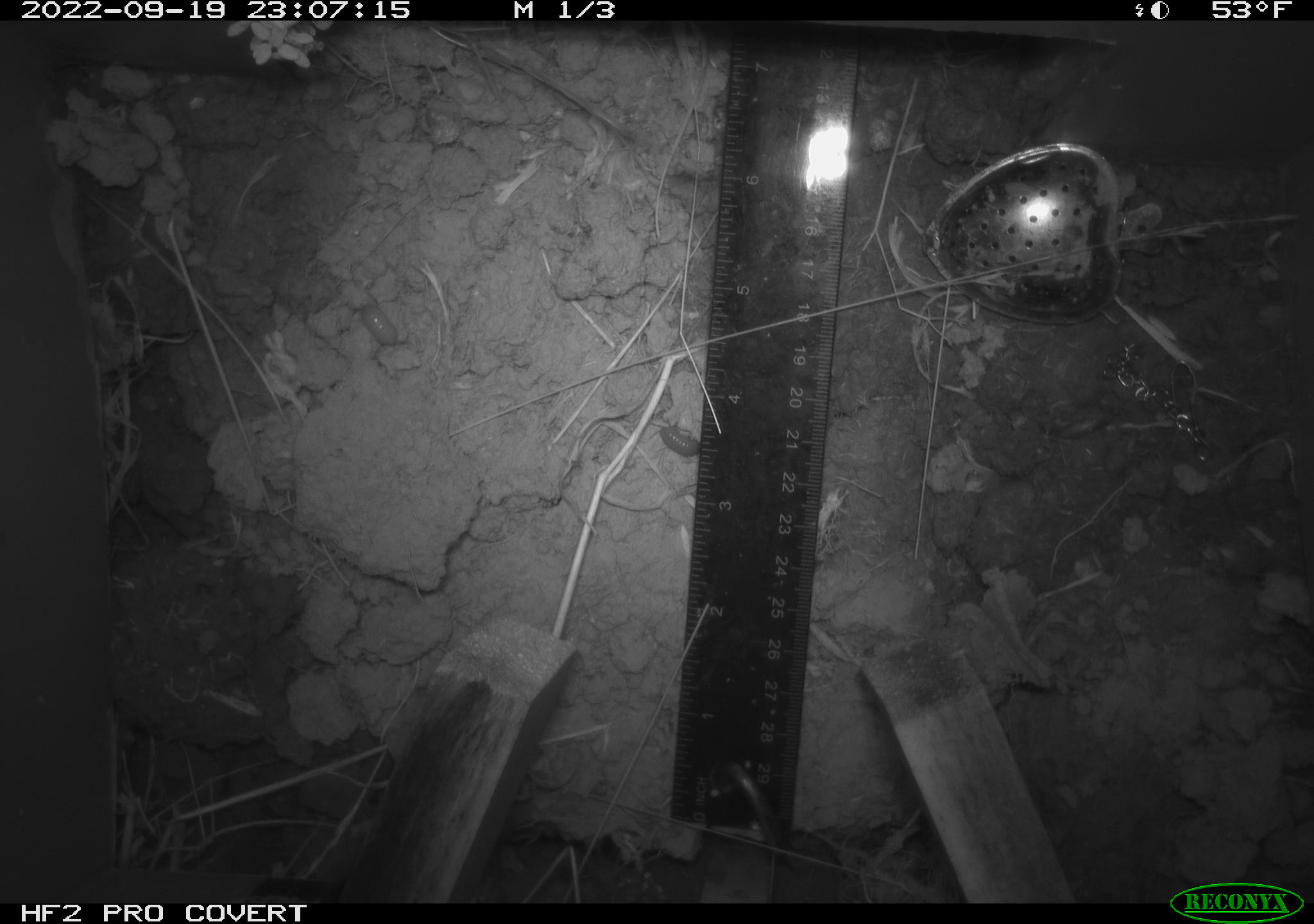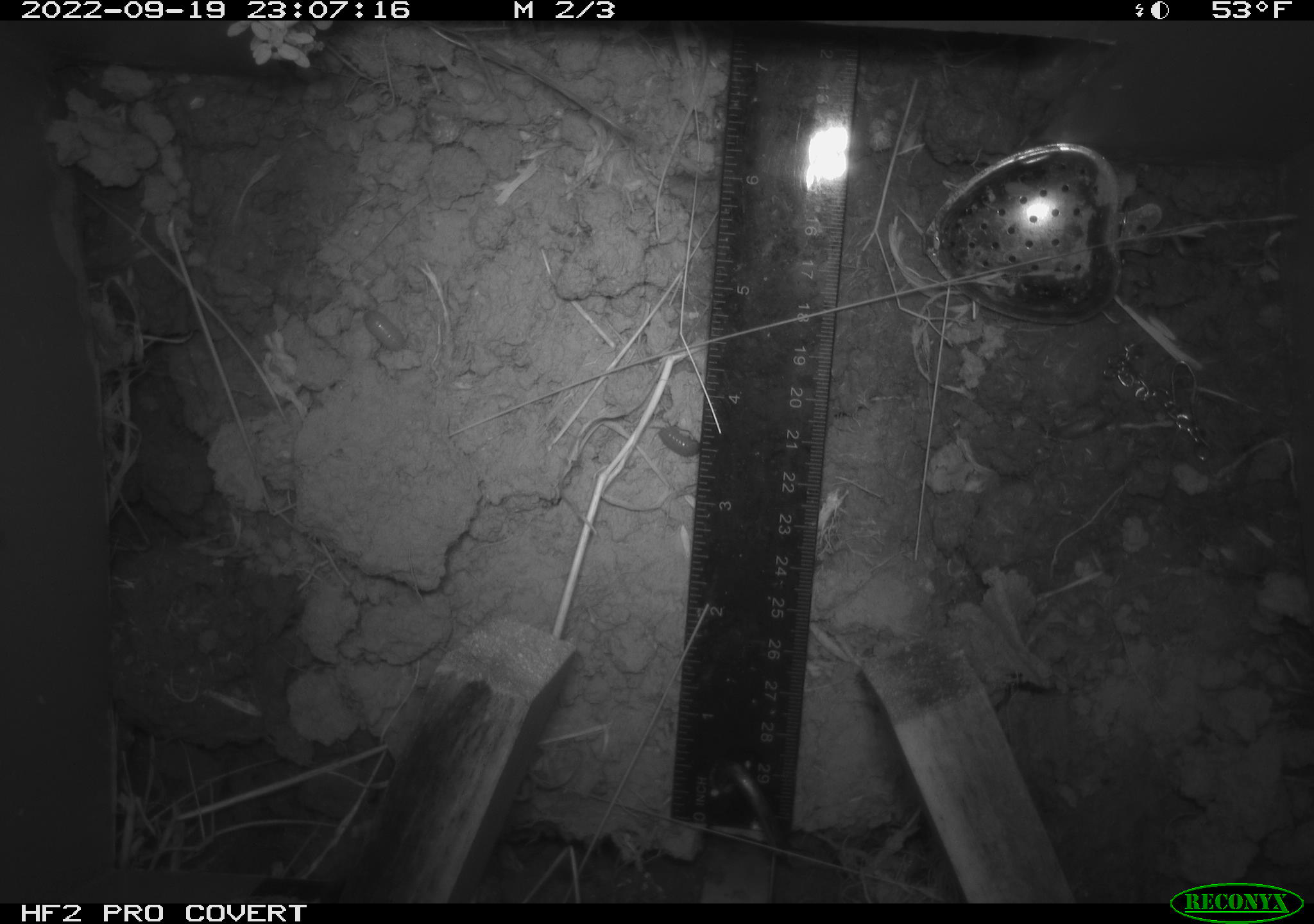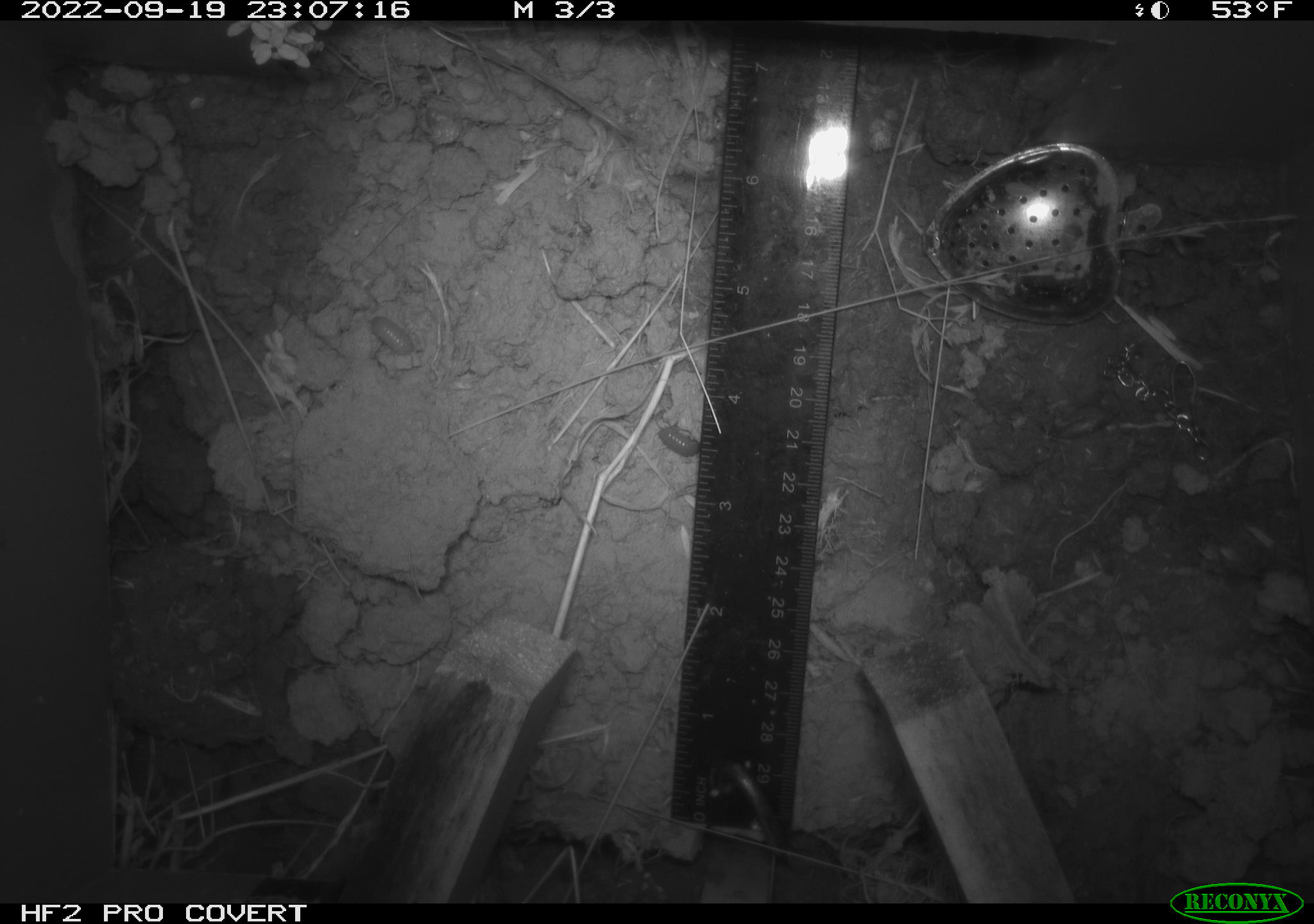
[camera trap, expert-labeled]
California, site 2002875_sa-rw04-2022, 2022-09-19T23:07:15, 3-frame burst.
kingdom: Animalia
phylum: Arthropoda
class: Malacostraca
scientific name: Malacostraca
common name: amphipods, crabs, isopods, krill, lobsters and shrimps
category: malacostracan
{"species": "malacostracan (amphipods, crabs, isopods, krill, lobsters and shrimps) (Malacostraca)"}